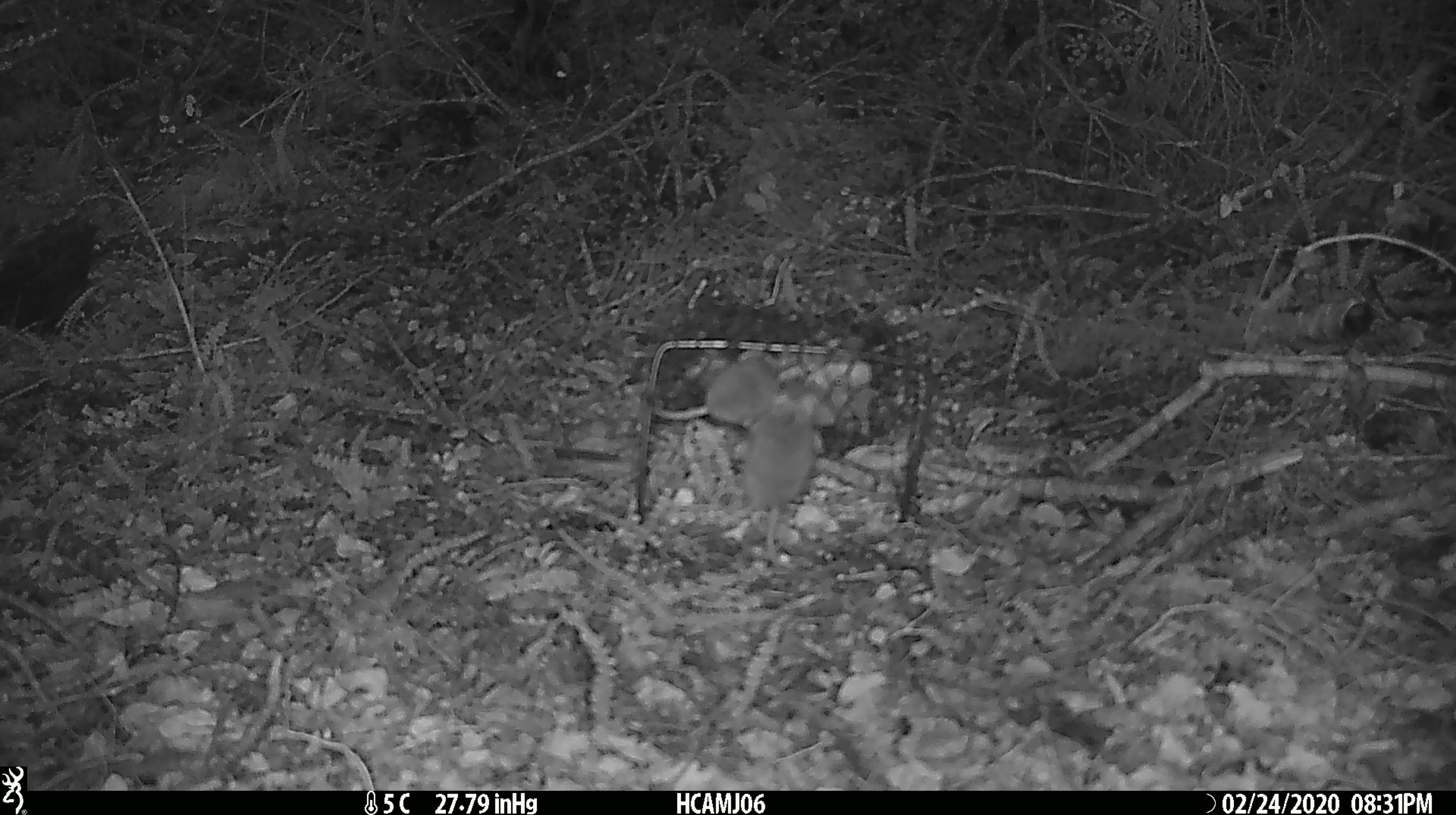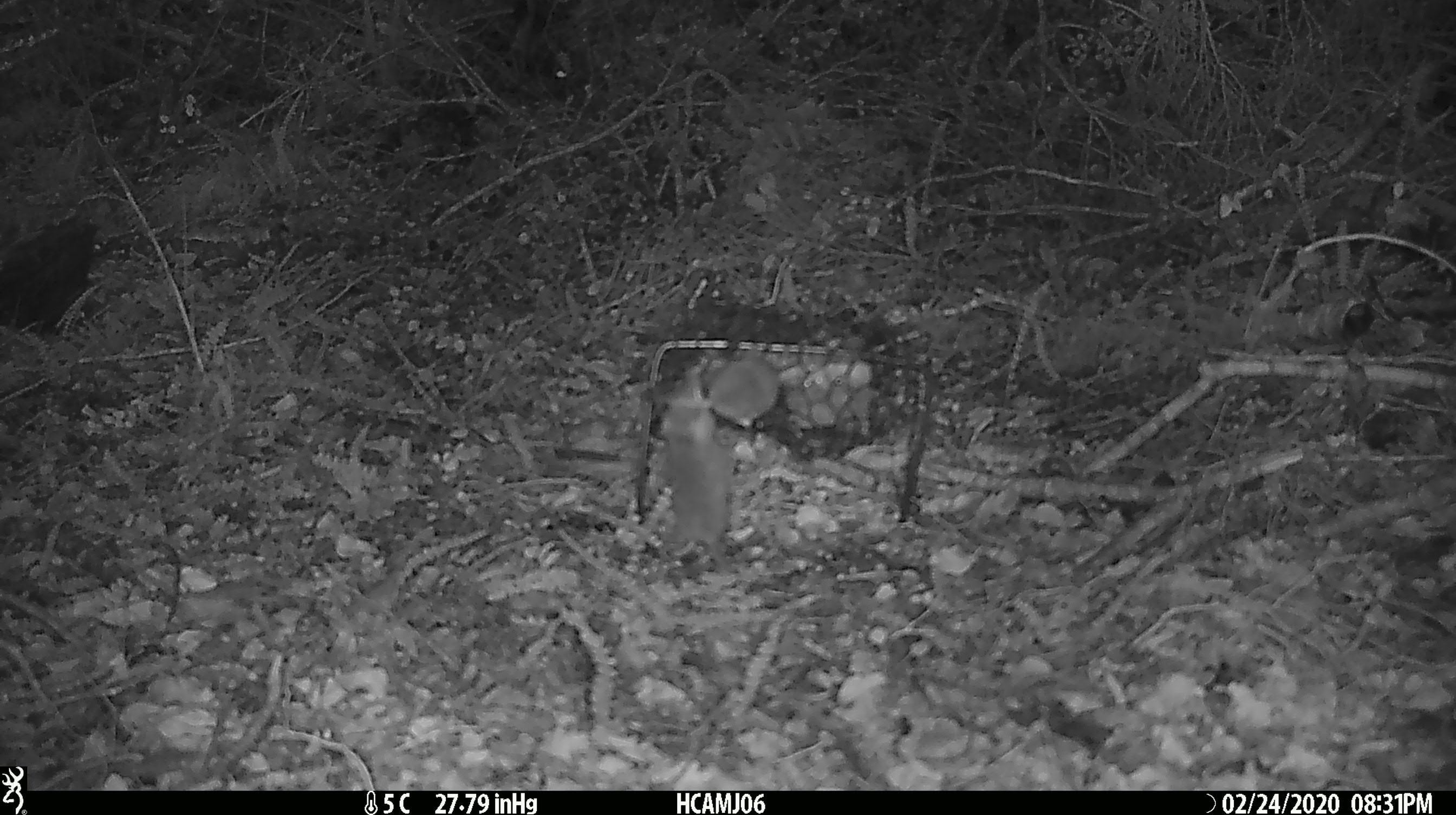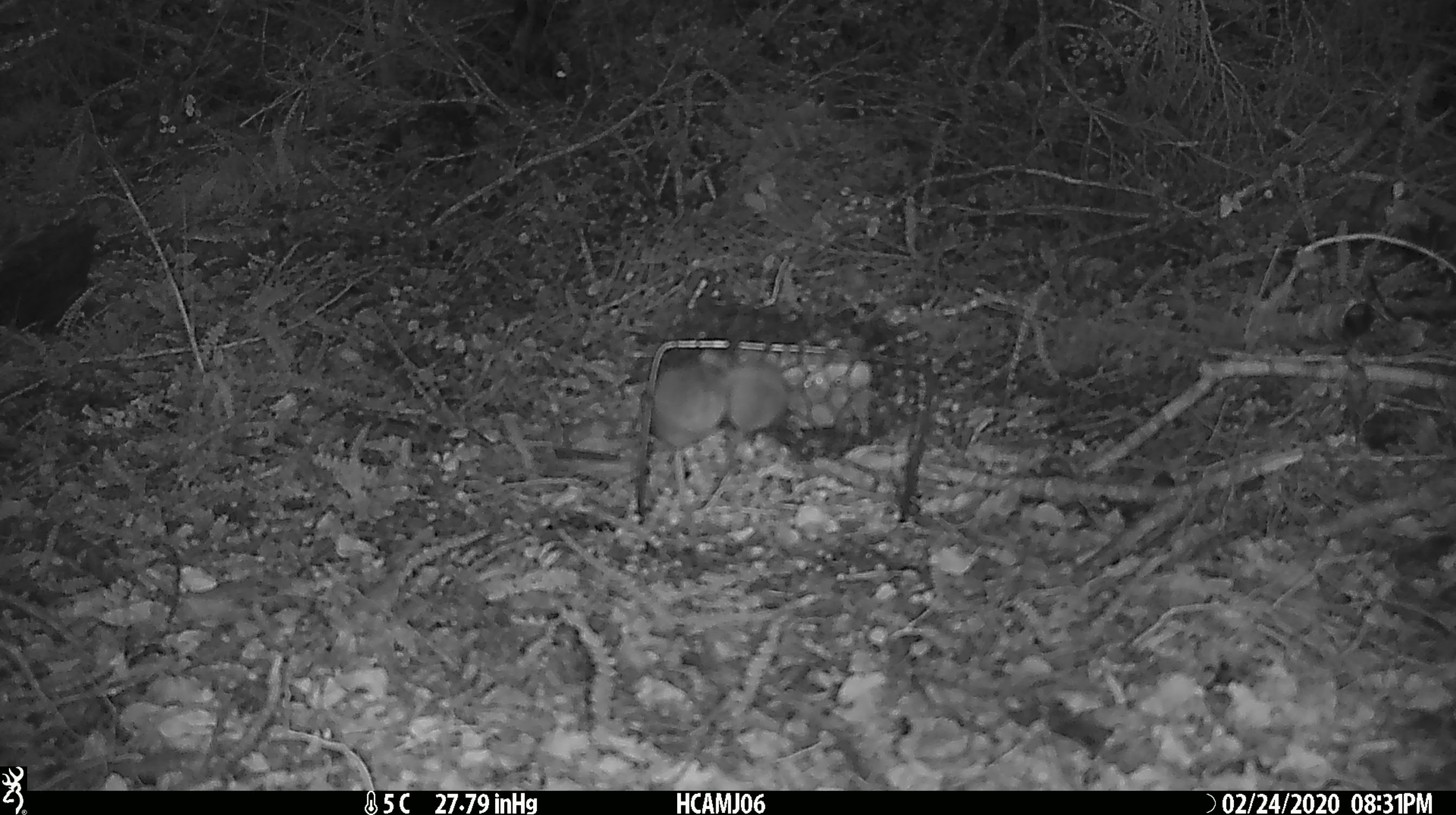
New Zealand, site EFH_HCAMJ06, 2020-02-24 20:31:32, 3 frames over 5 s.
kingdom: Animalia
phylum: Chordata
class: Mammalia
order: Rodentia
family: Muridae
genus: Mus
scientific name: Mus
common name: mouse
Mouse (Mus).